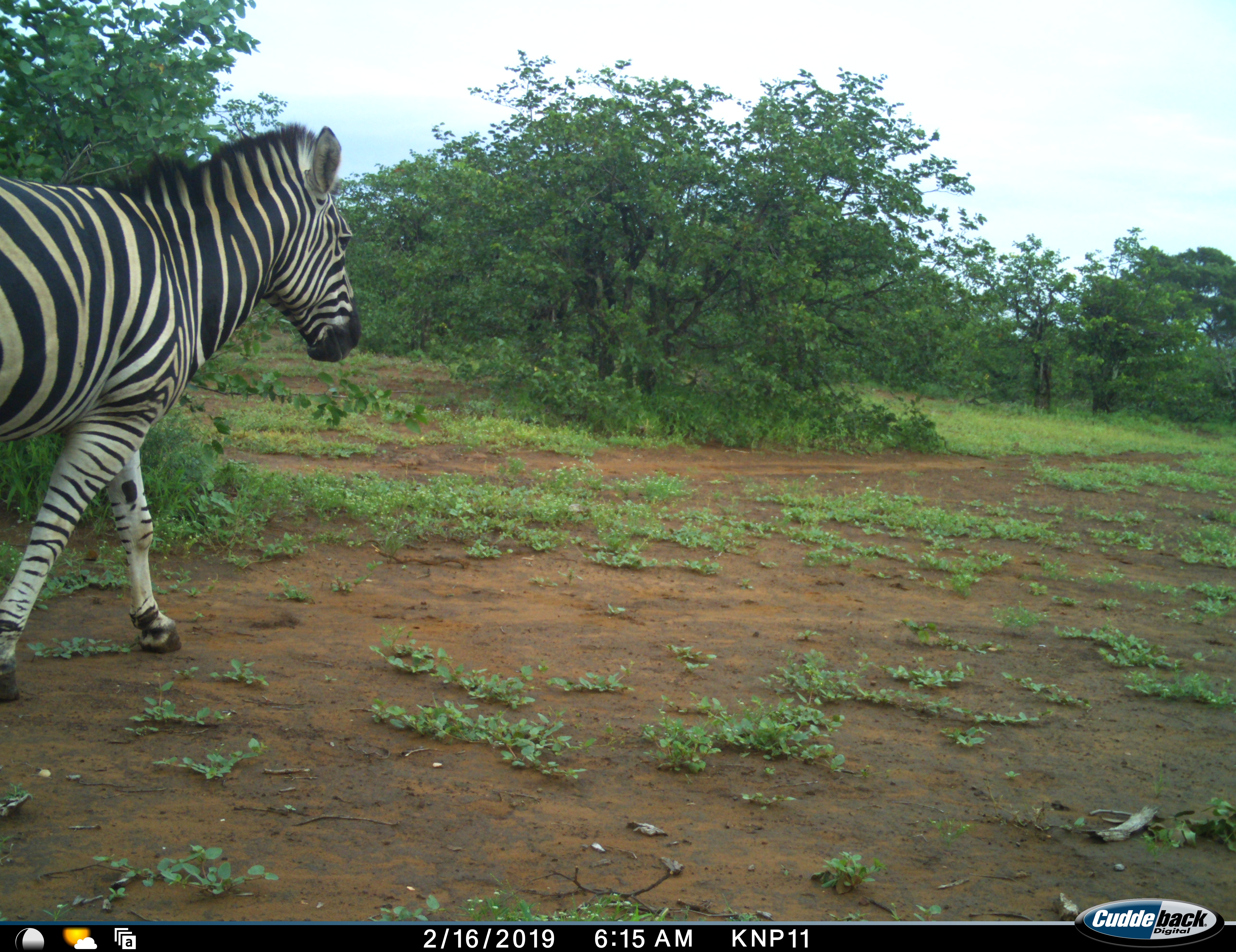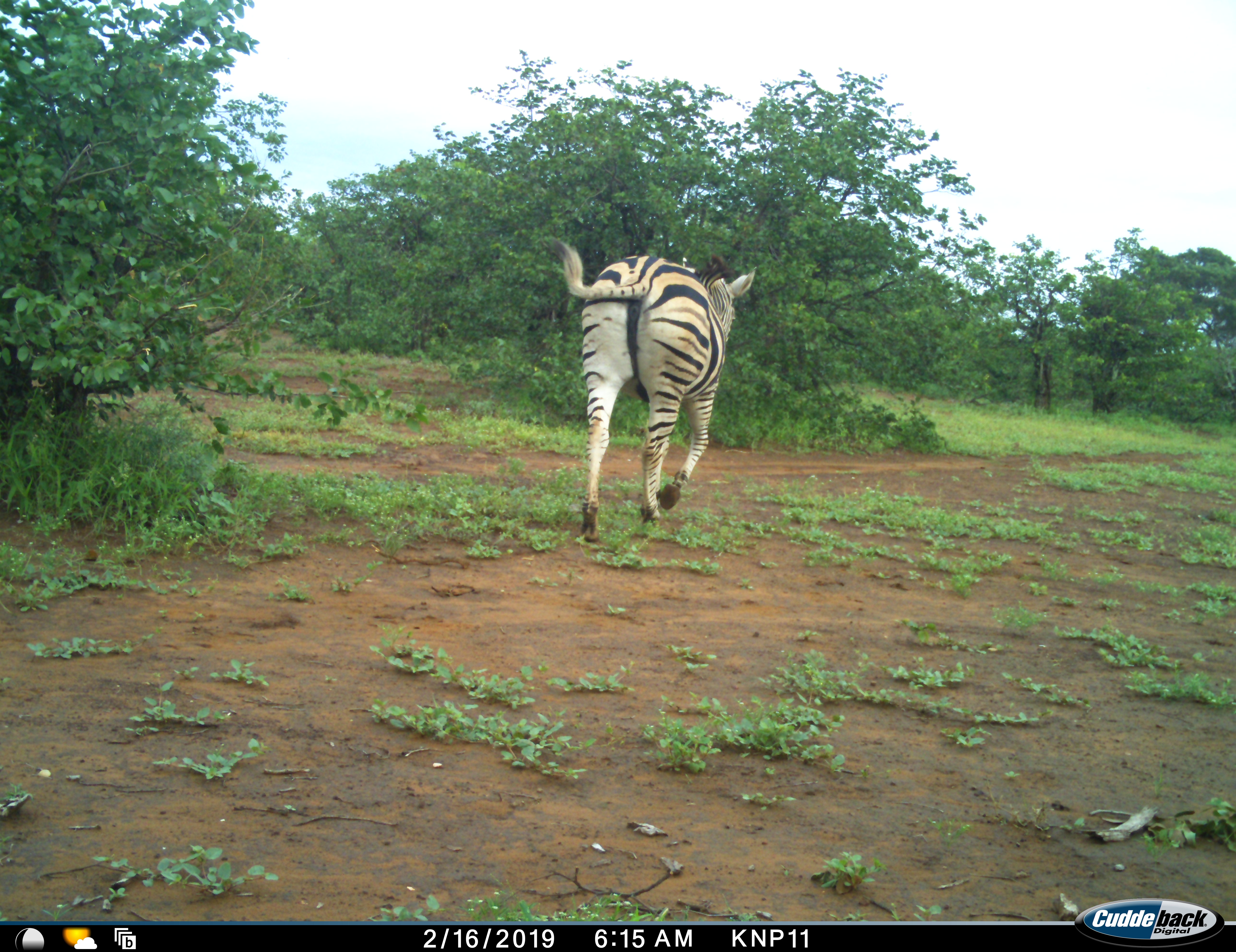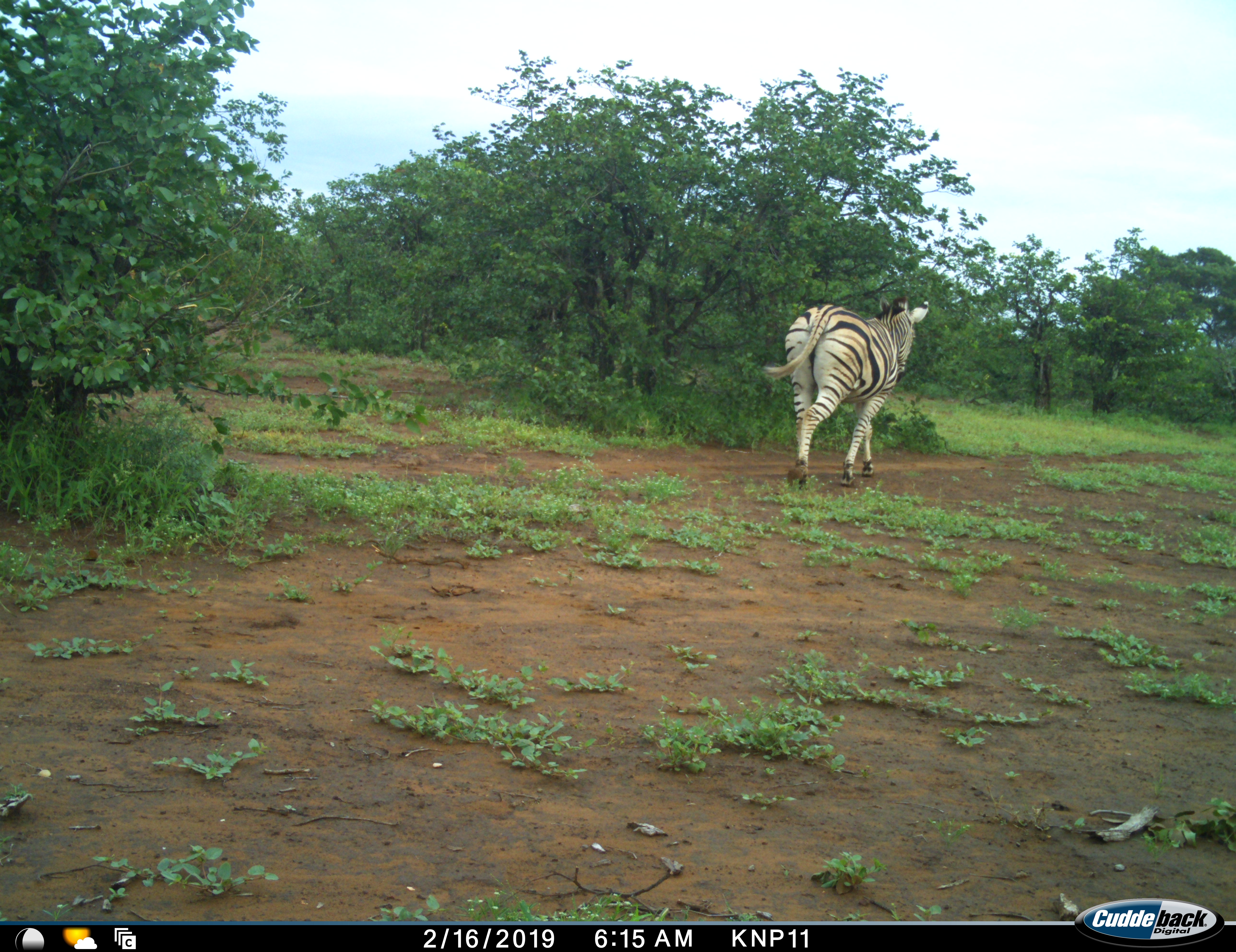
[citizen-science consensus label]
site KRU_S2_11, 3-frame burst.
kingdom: Animalia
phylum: Chordata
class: Mammalia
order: Perissodactyla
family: Equidae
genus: Equus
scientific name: Equus quagga burchellii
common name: burchell's zebra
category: zebraburchells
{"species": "zebraburchells (burchell's zebra) (Equus quagga burchellii)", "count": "1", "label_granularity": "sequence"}